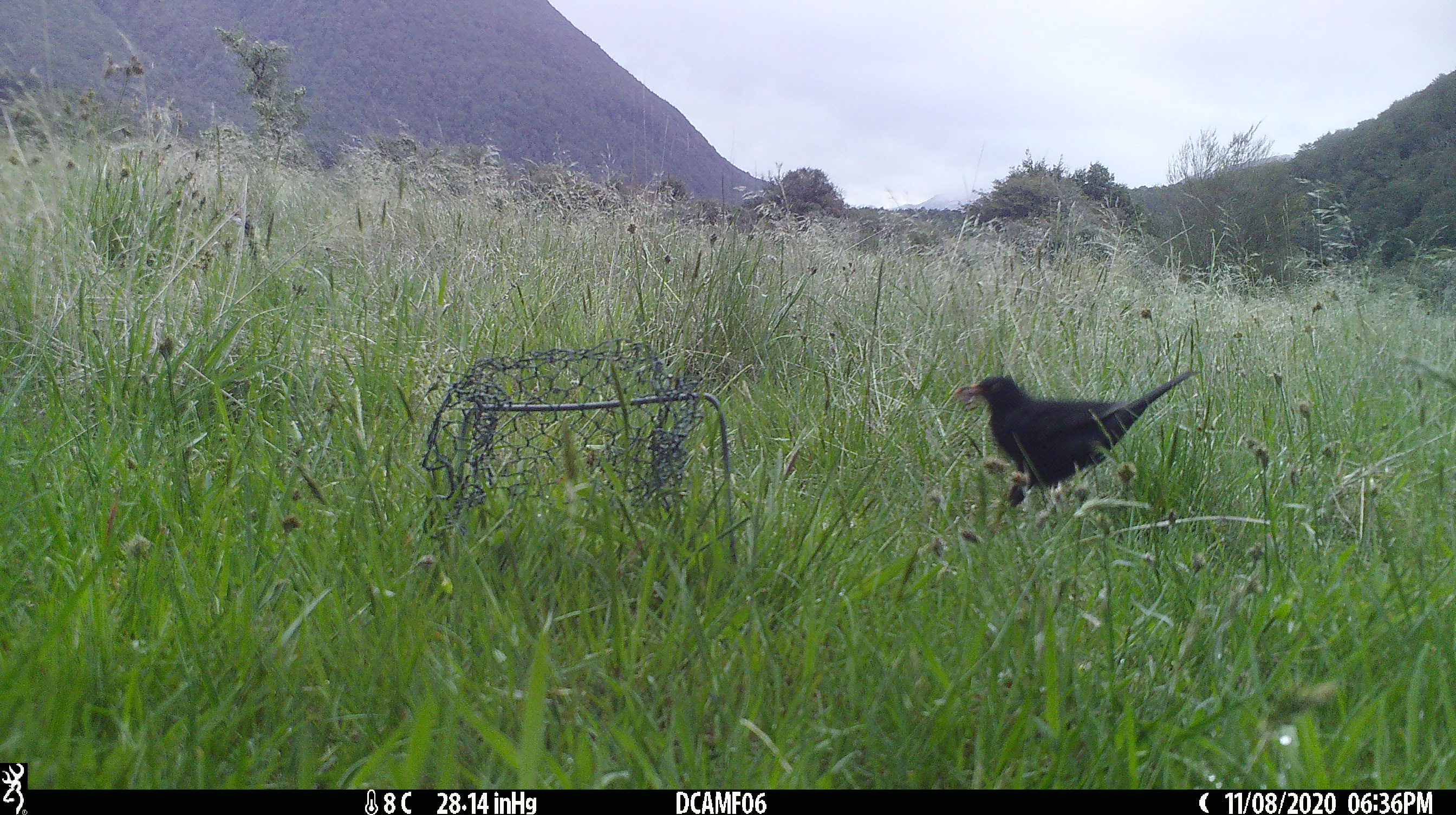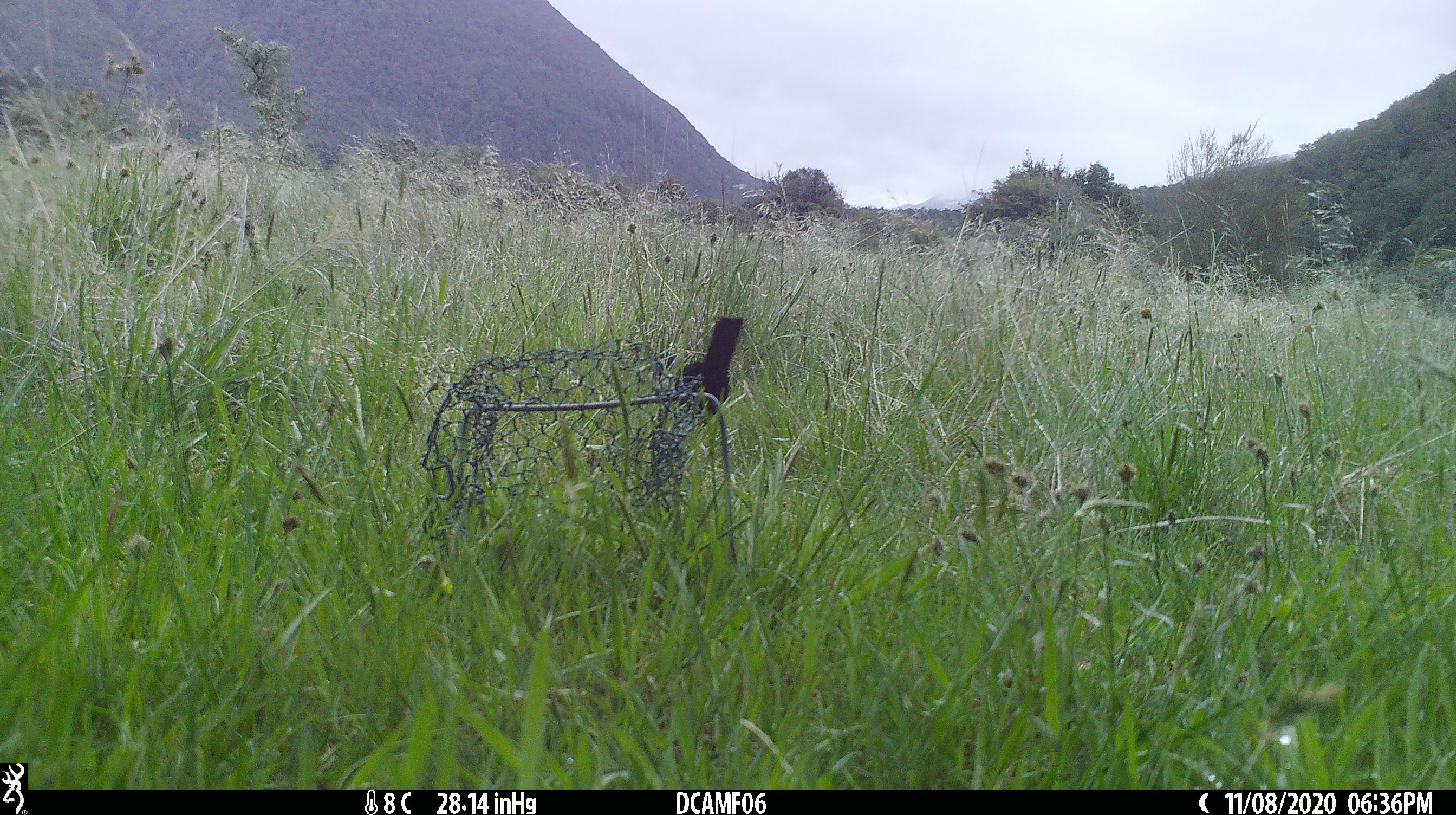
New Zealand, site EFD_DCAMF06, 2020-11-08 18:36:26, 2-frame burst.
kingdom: Animalia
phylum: Chordata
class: Aves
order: Passeriformes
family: Turdidae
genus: Turdus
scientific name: Turdus merula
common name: eurasian blackbird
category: blackbird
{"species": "blackbird (eurasian blackbird) (Turdus merula)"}